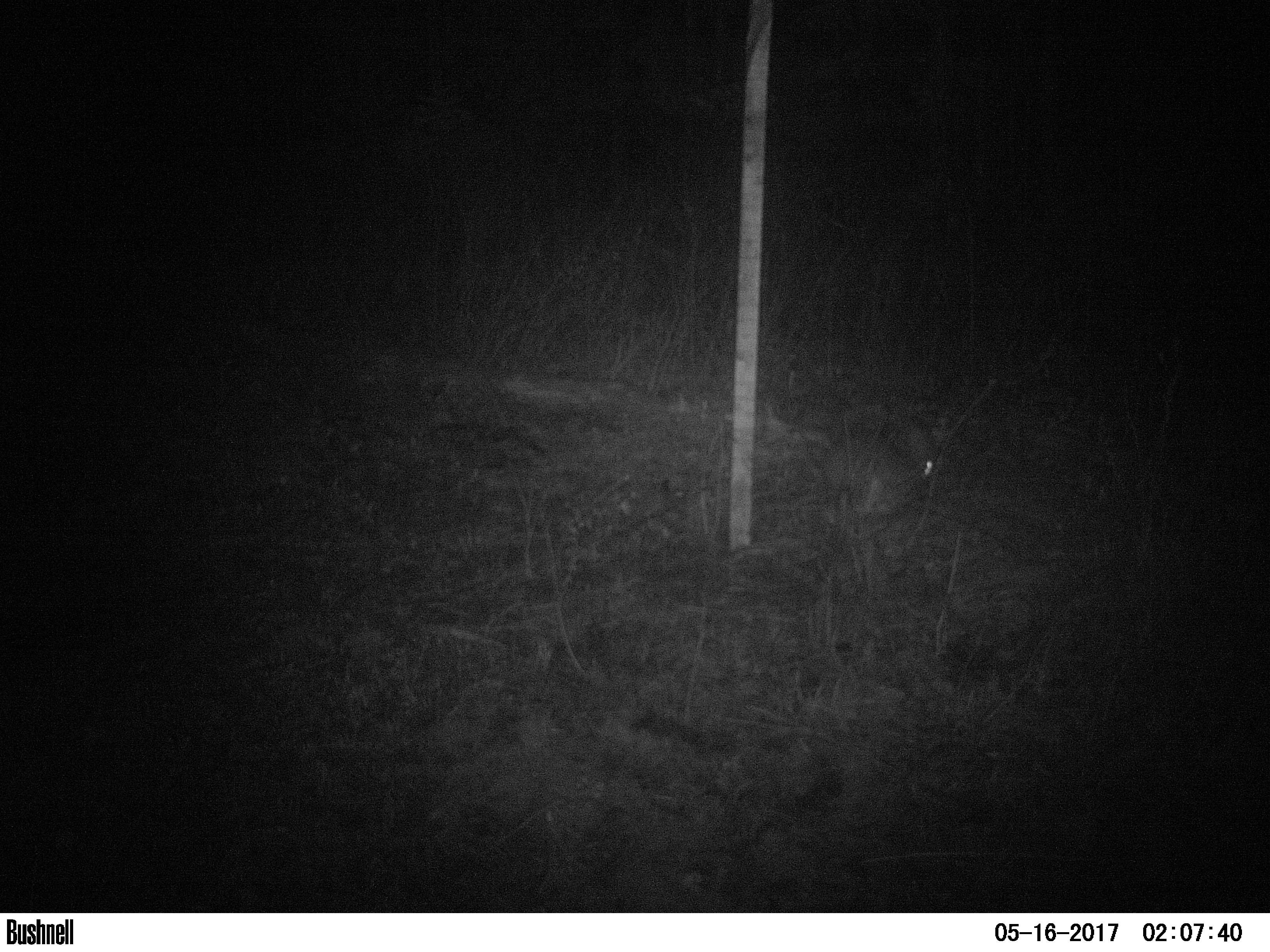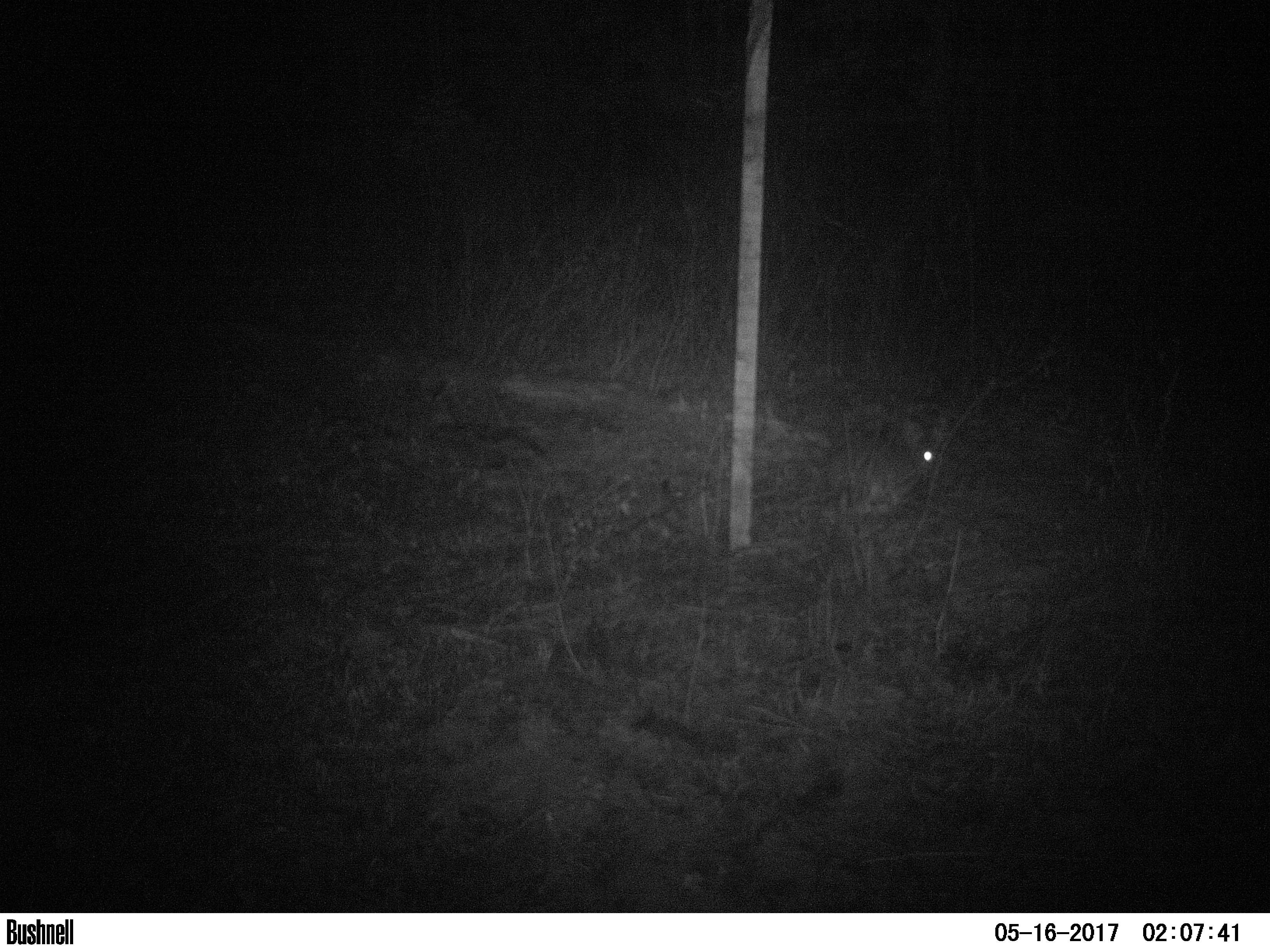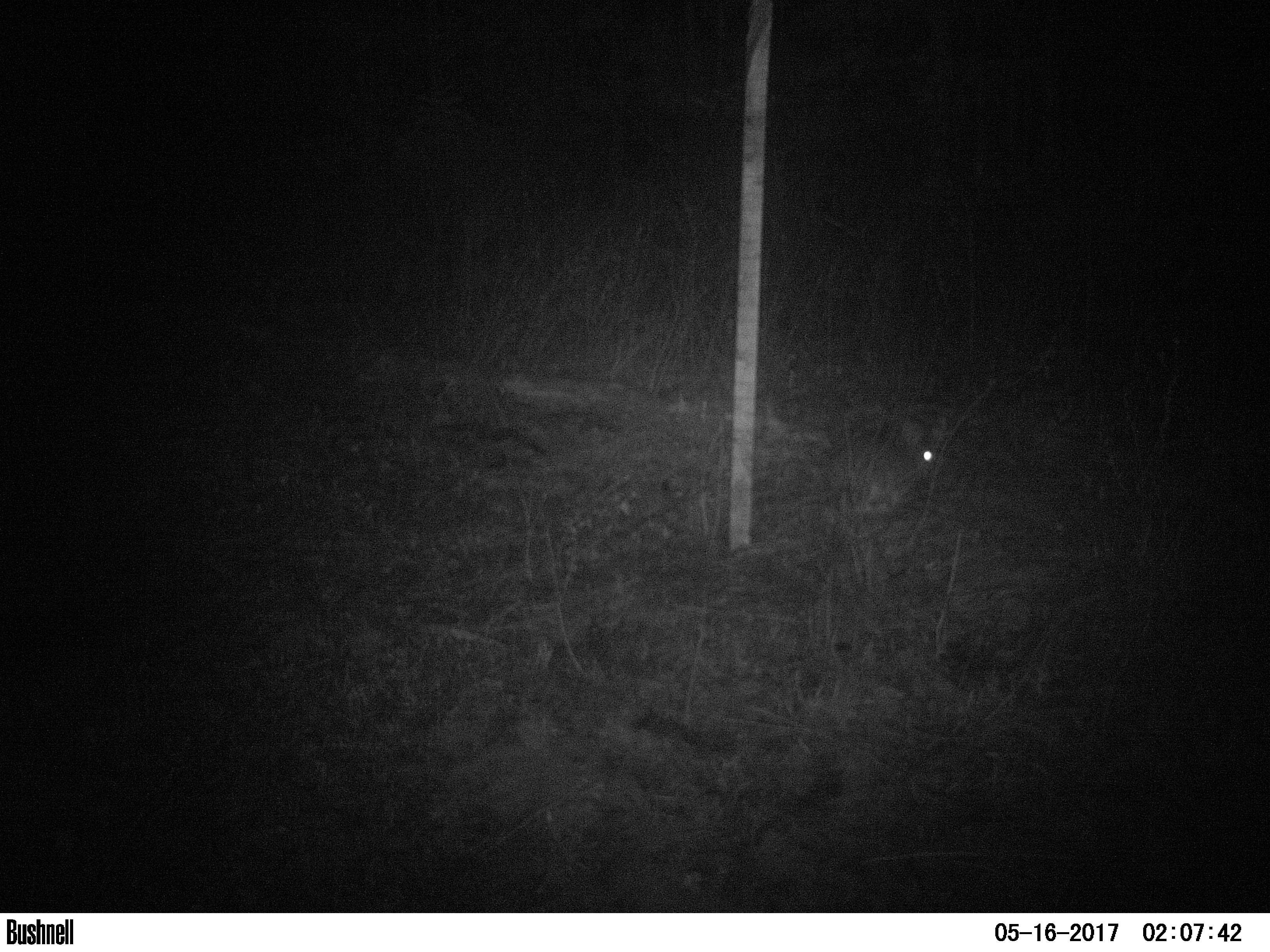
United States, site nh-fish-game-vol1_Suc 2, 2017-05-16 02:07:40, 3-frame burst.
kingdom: Animalia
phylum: Chordata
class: Mammalia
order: Lagomorpha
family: Leporidae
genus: Lepus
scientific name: Lepus americanus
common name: snowshoe hare